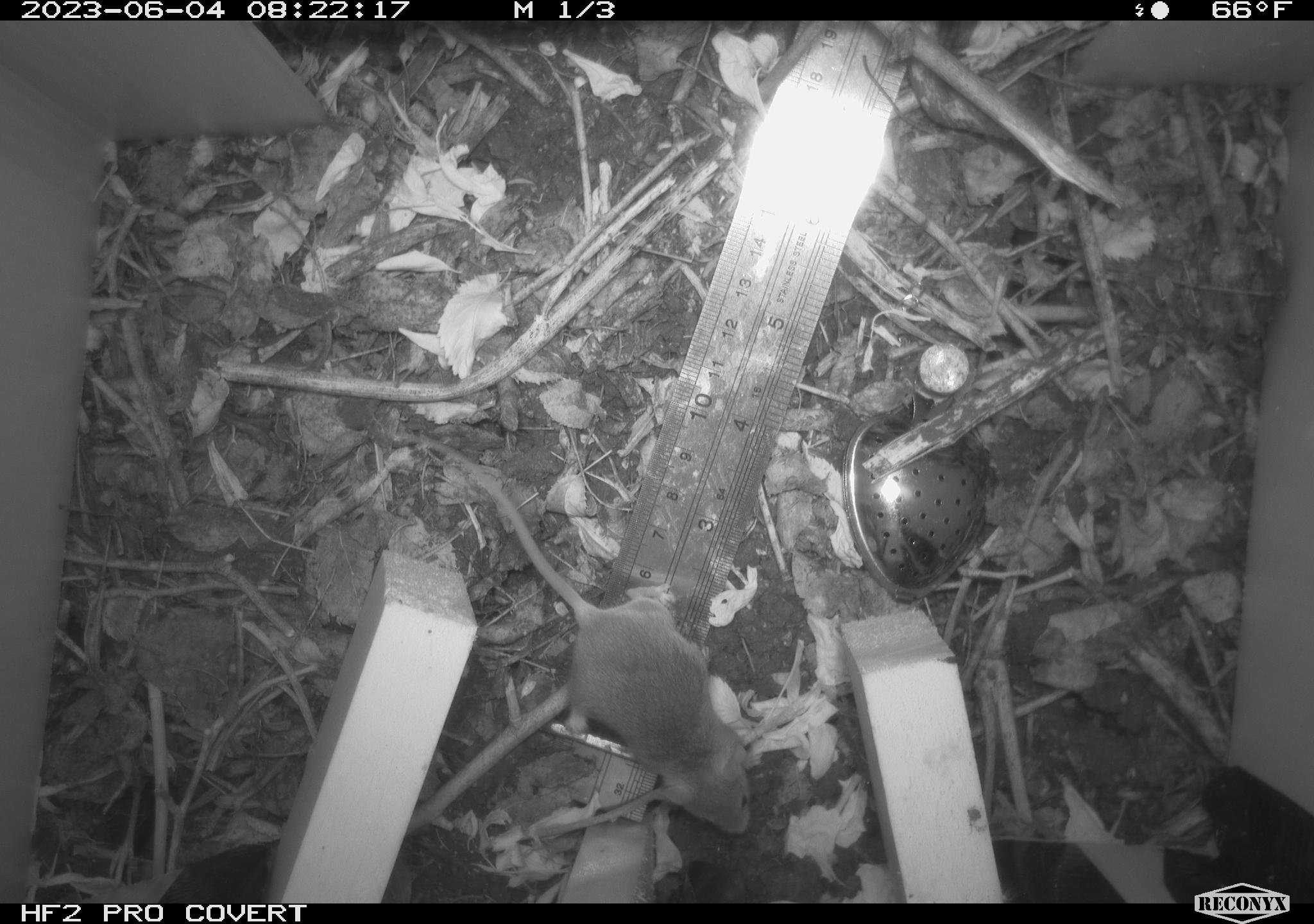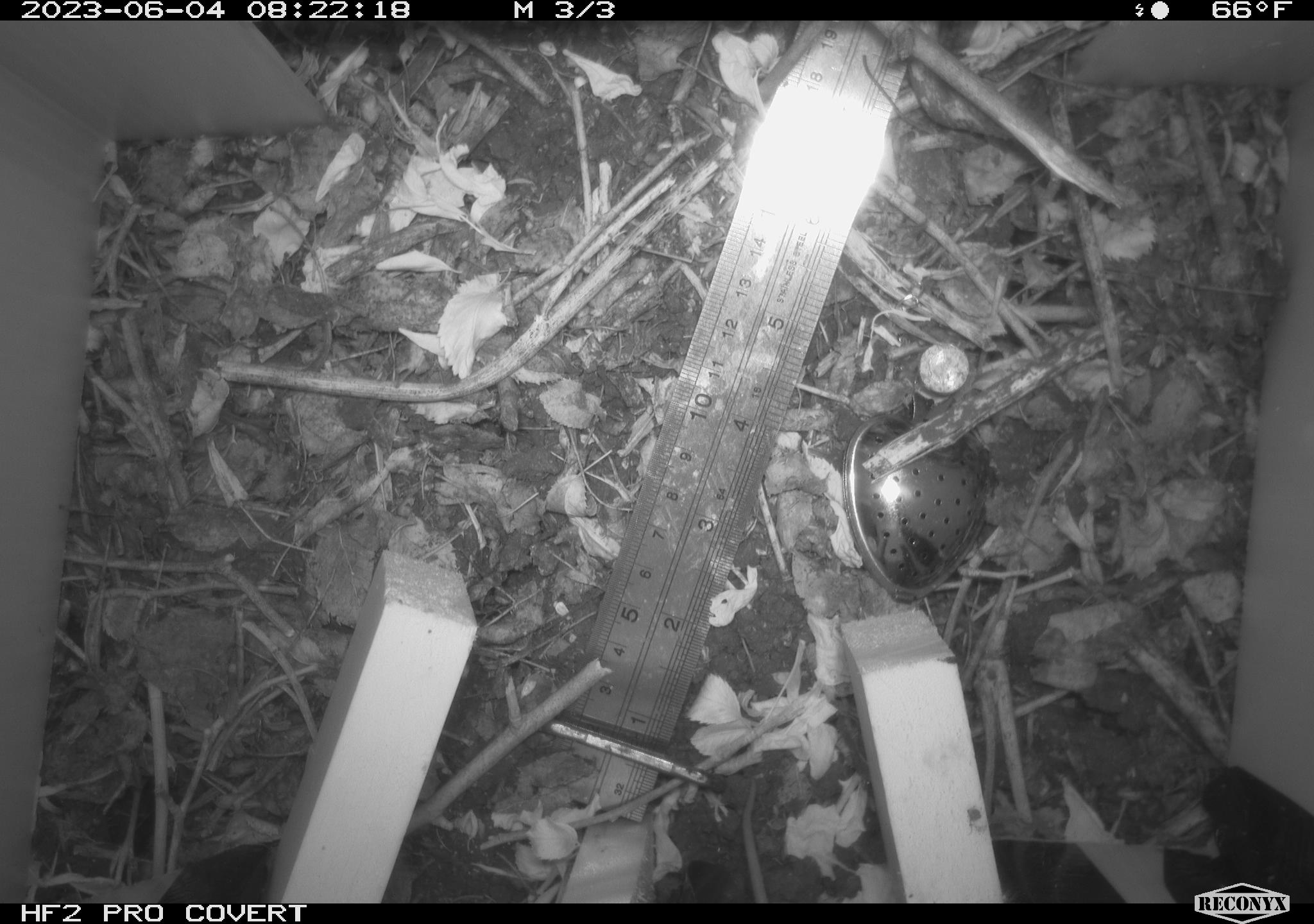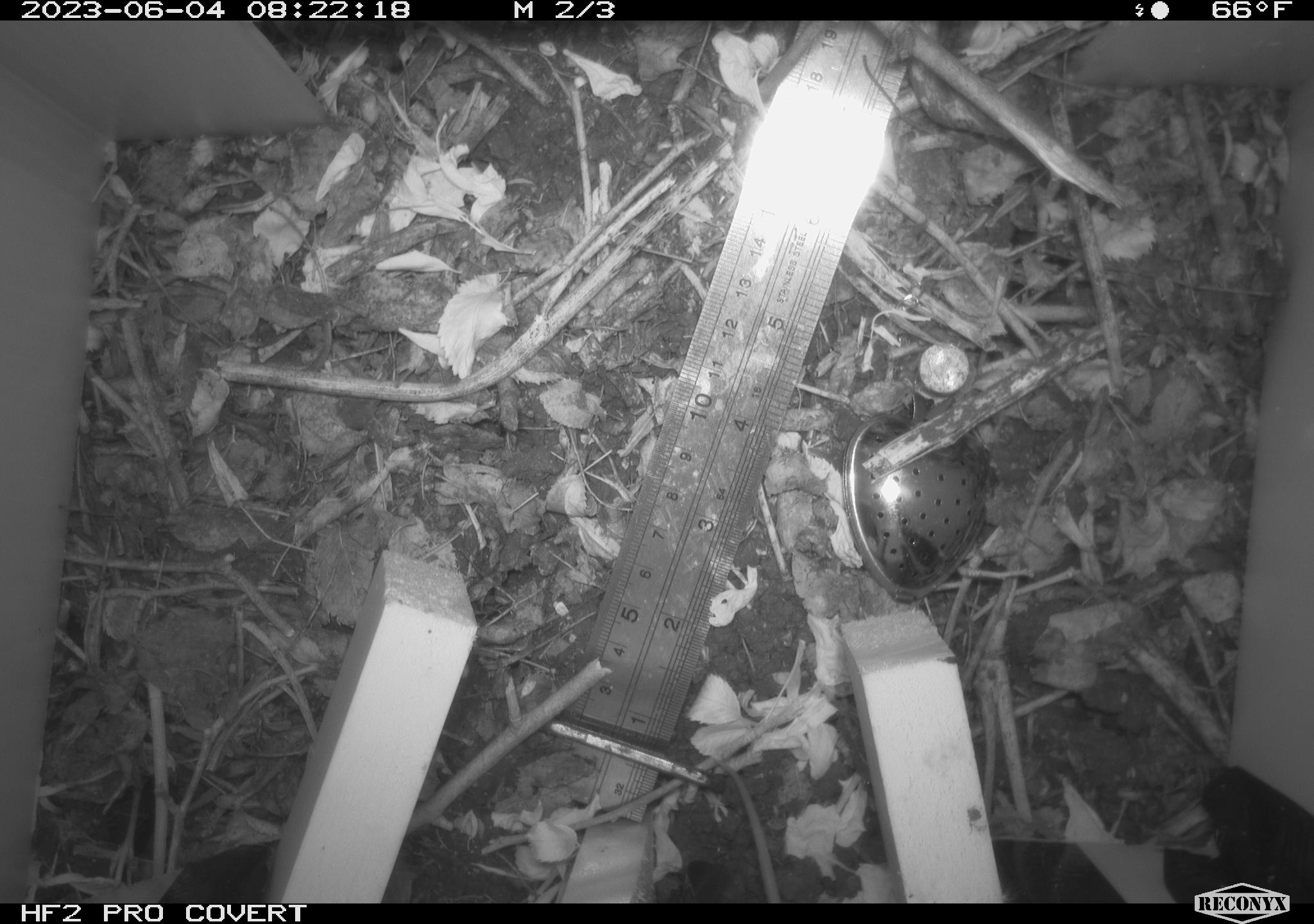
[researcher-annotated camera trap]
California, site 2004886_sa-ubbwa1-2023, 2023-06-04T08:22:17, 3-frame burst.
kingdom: Animalia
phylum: Chordata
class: Mammalia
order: Rodentia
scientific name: Rodentia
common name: rodent